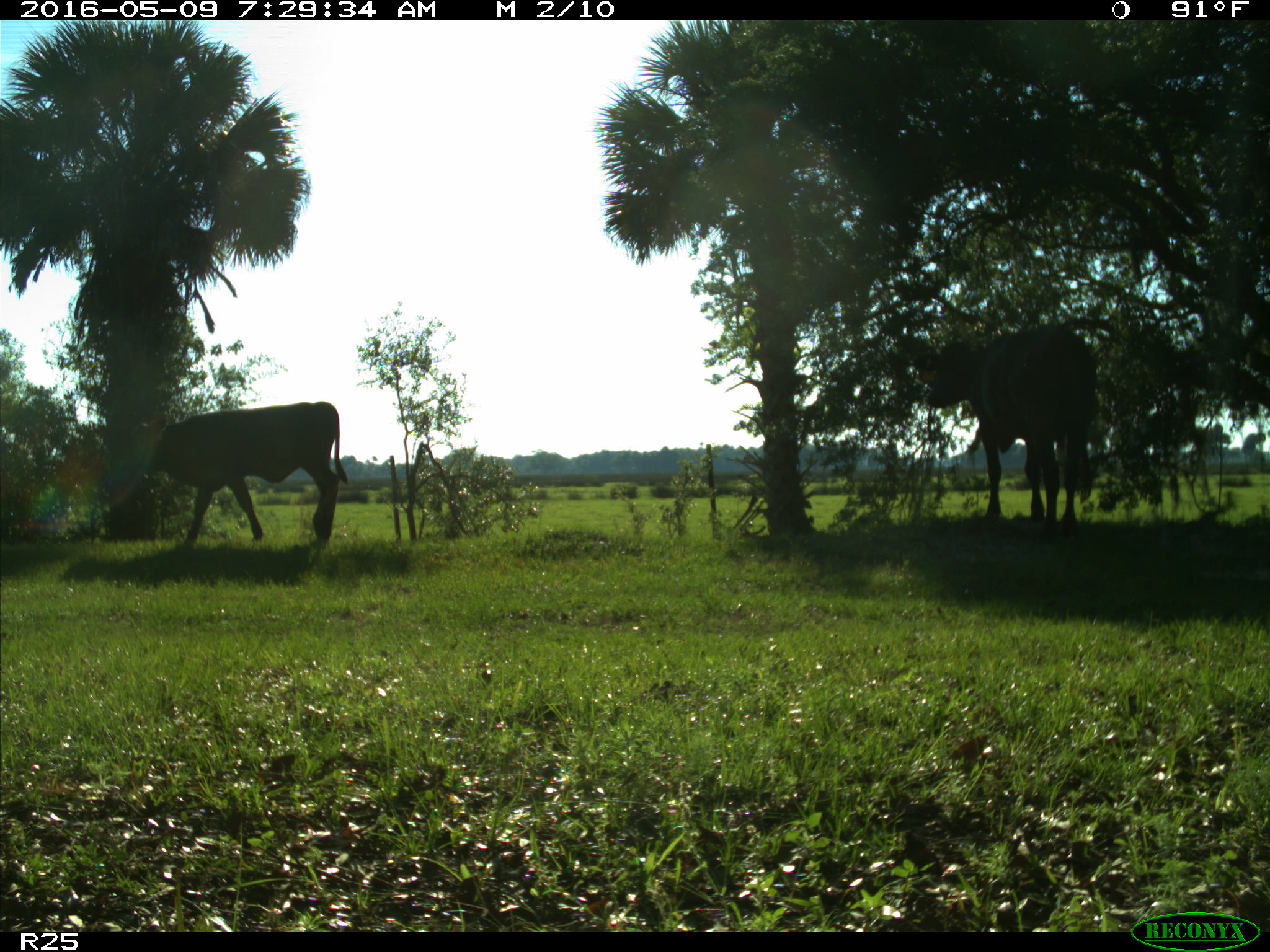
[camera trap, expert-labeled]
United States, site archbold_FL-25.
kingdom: Animalia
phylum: Chordata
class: Mammalia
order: Artiodactyla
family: Bovidae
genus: Bos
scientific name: Bos taurus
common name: domestic cow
Bos taurus (domestic cow).